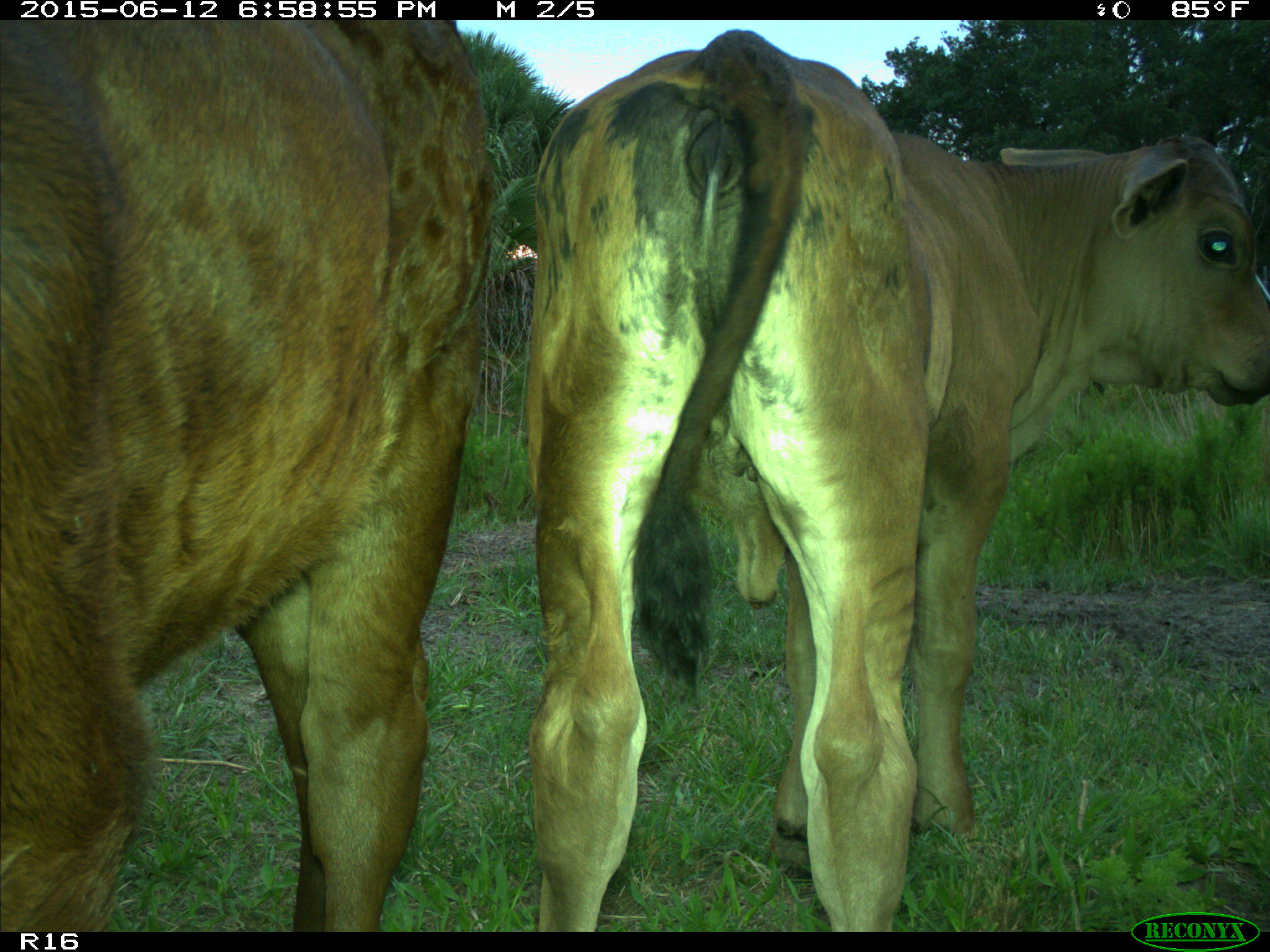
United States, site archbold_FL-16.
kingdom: Animalia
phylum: Chordata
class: Mammalia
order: Artiodactyla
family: Bovidae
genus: Bos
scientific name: Bos taurus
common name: domestic cow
Bos taurus (domestic cow).